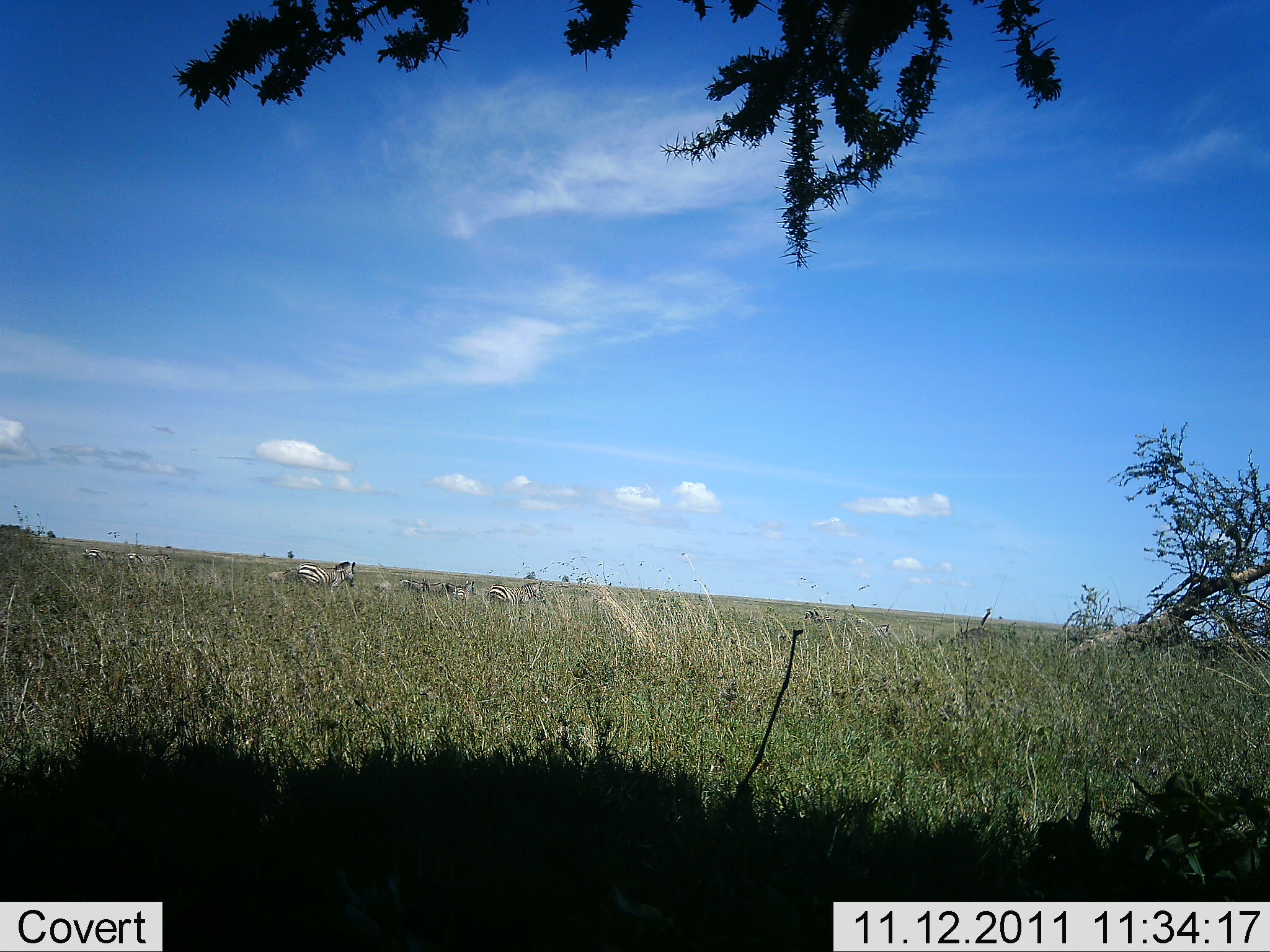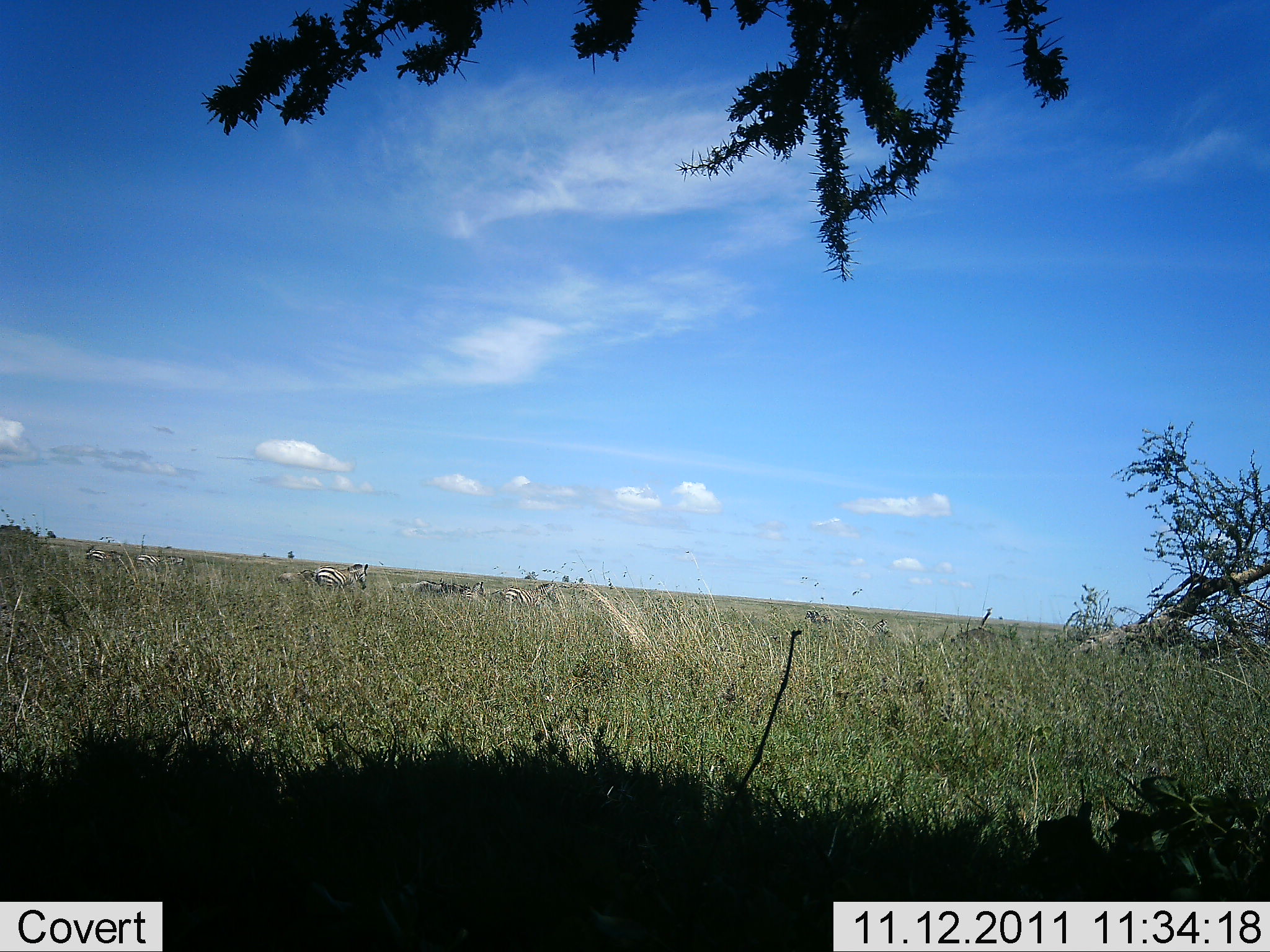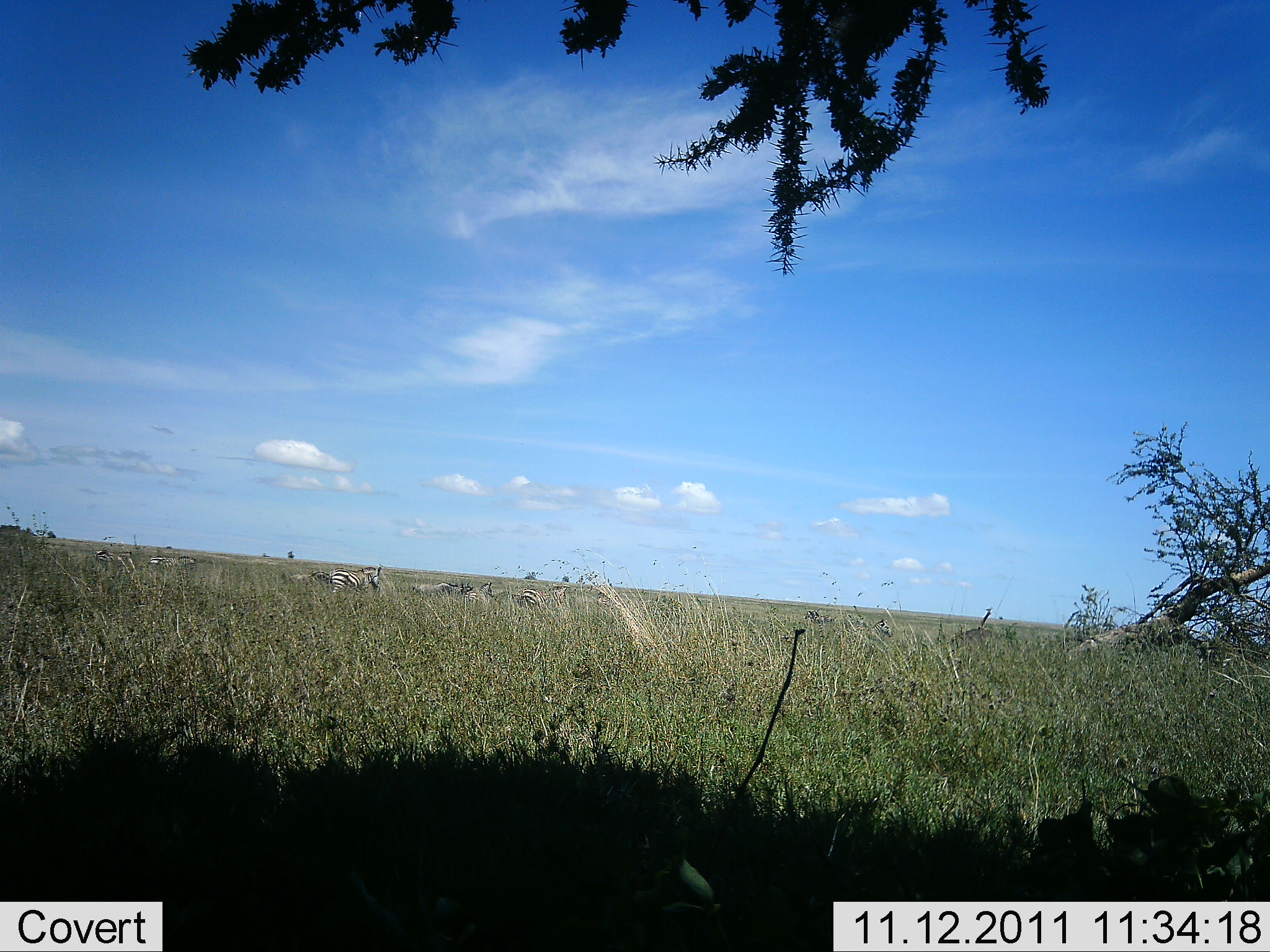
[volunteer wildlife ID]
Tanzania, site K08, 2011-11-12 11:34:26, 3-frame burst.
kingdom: Animalia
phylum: Chordata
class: Mammalia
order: Perissodactyla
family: Equidae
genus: Equus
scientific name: Equus quagga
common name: plains zebra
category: zebra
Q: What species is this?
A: Zebra (plains zebra) (Equus quagga).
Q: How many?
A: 6.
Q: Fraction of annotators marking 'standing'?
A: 14%.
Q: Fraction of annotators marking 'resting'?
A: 7%.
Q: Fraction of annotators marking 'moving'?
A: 100%.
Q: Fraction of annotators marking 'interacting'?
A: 0%.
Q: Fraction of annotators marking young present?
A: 0%.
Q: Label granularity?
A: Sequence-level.